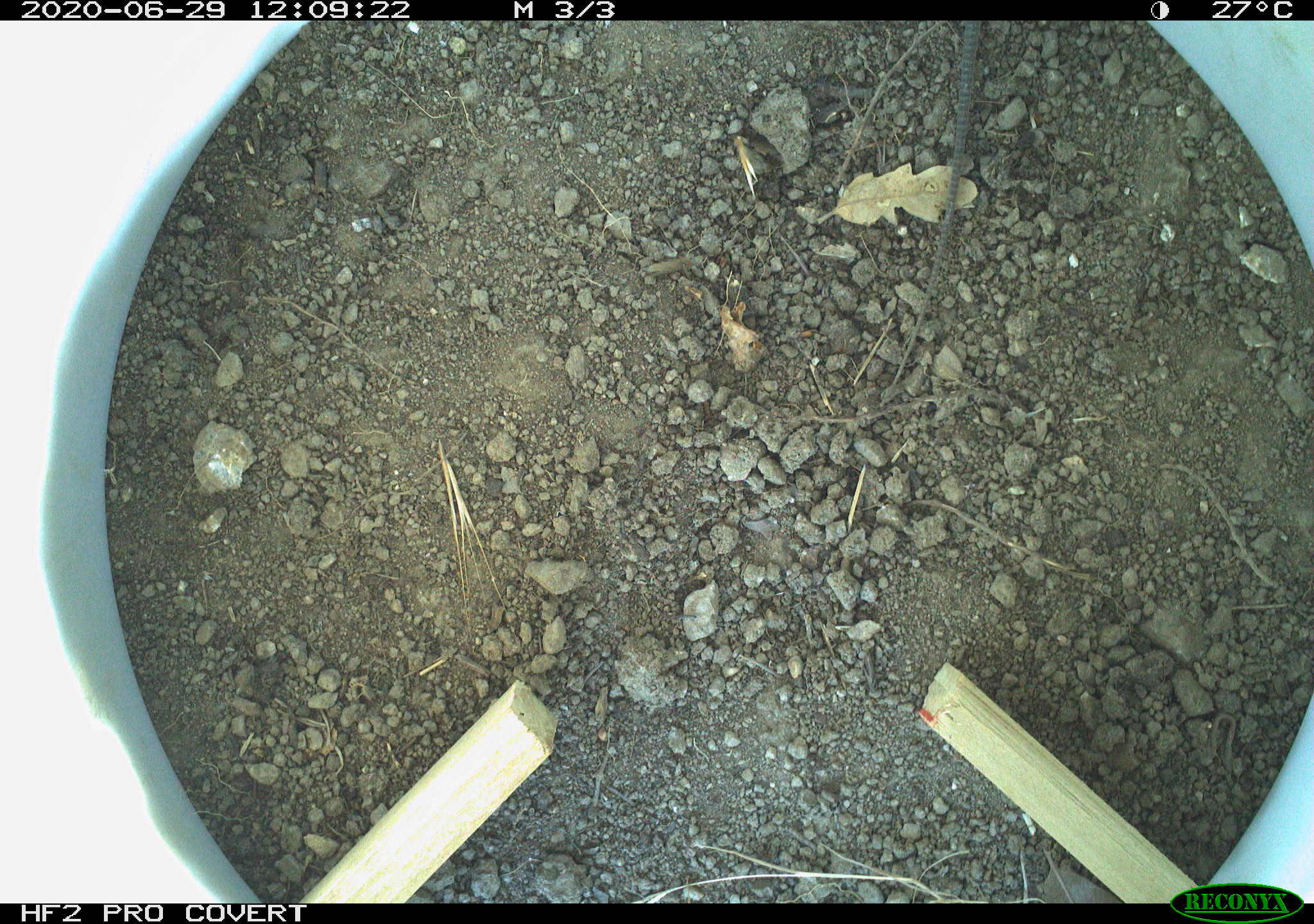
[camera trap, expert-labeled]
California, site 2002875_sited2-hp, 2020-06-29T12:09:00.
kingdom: Animalia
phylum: Chordata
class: Reptilia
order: Squamata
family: Teiidae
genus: Aspidoscelis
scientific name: Aspidoscelis tigris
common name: western whiptail